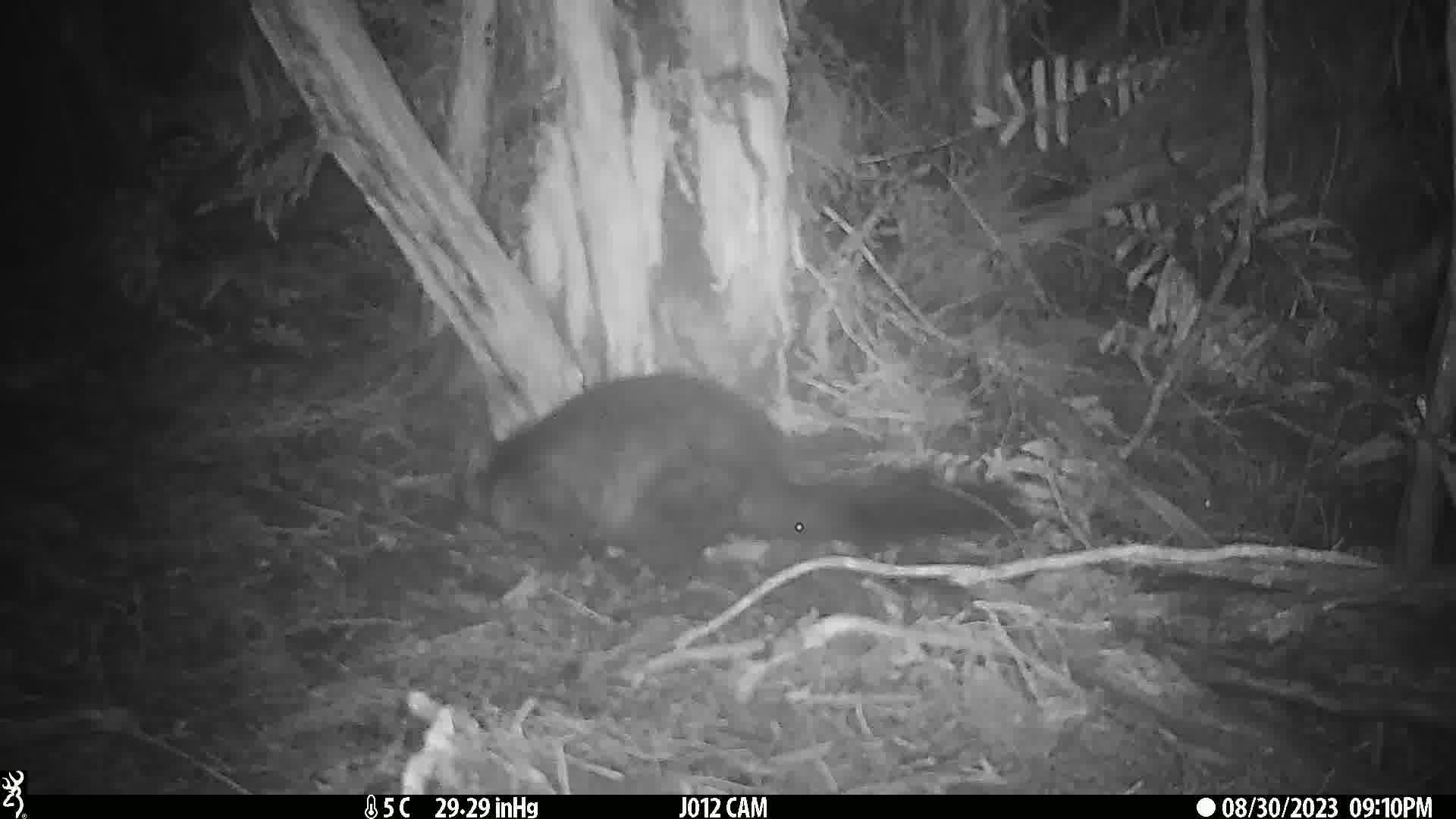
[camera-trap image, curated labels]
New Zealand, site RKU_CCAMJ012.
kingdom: Animalia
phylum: Chordata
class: Mammalia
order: Diprotodontia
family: Phalangeridae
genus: Trichosurus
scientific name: Trichosurus vulpecula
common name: common brushtail possum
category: possum